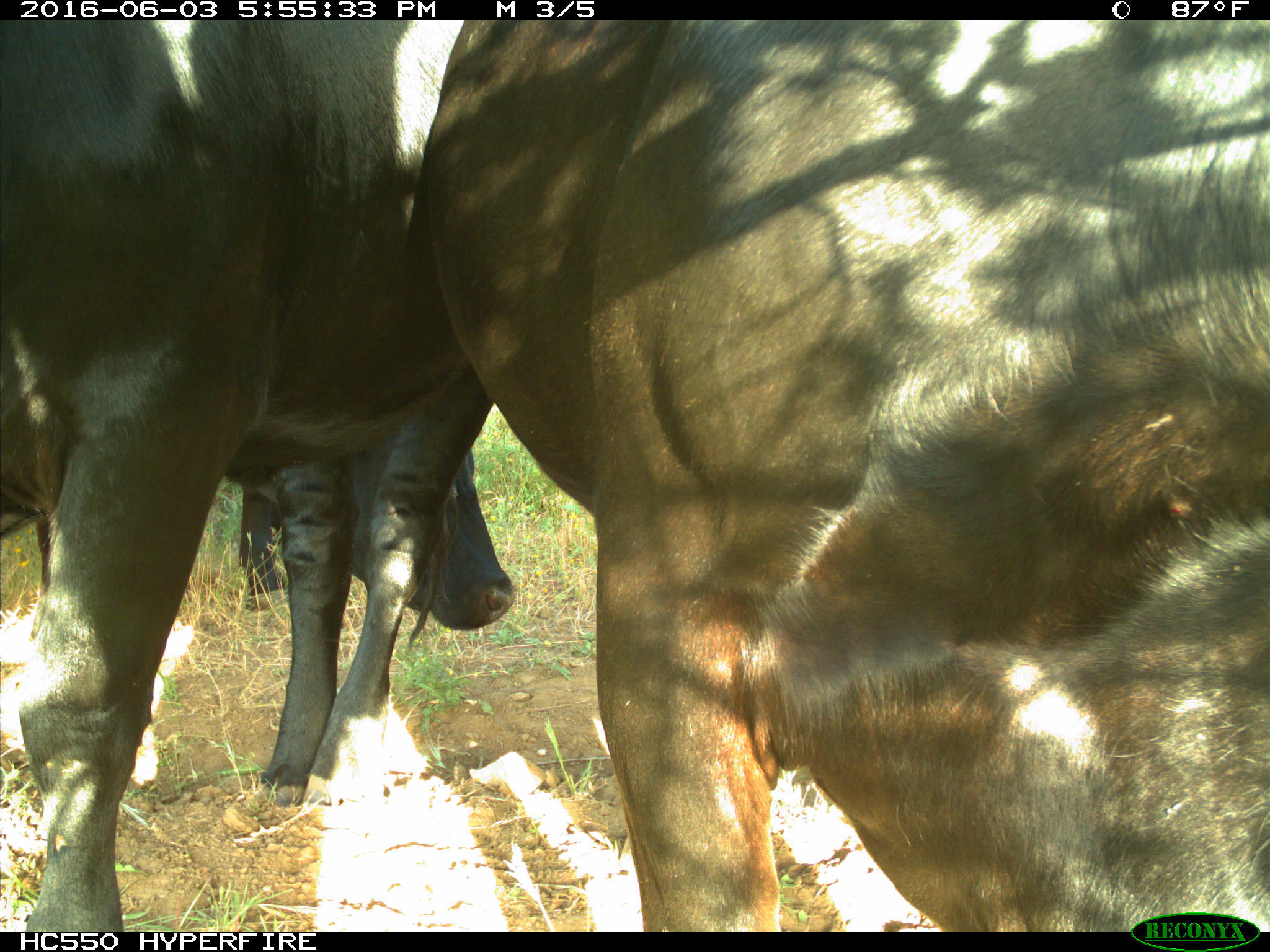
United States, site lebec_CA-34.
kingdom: Animalia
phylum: Chordata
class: Mammalia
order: Artiodactyla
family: Bovidae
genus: Bos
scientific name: Bos taurus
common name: domestic cow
Bos taurus (domestic cow).